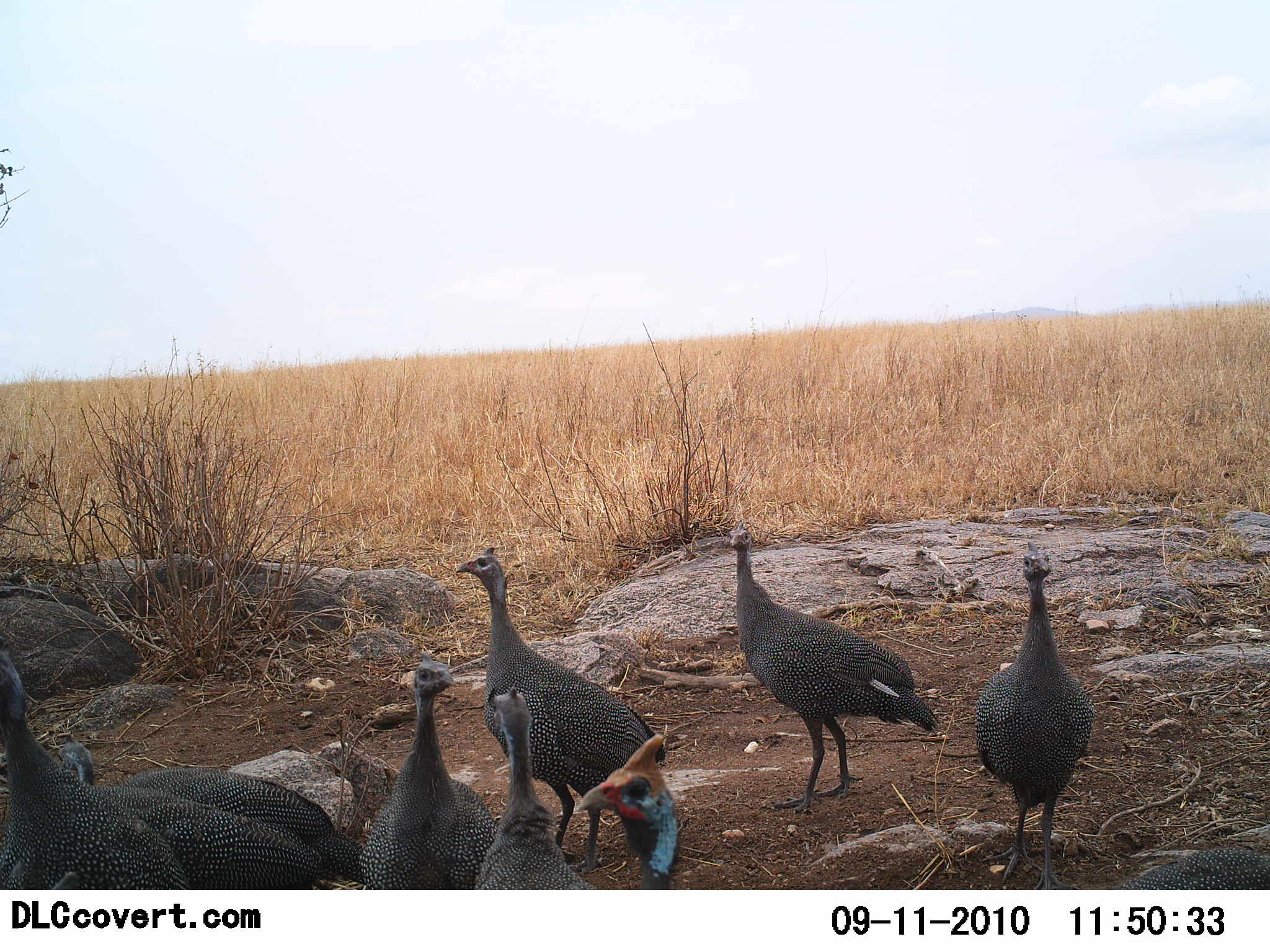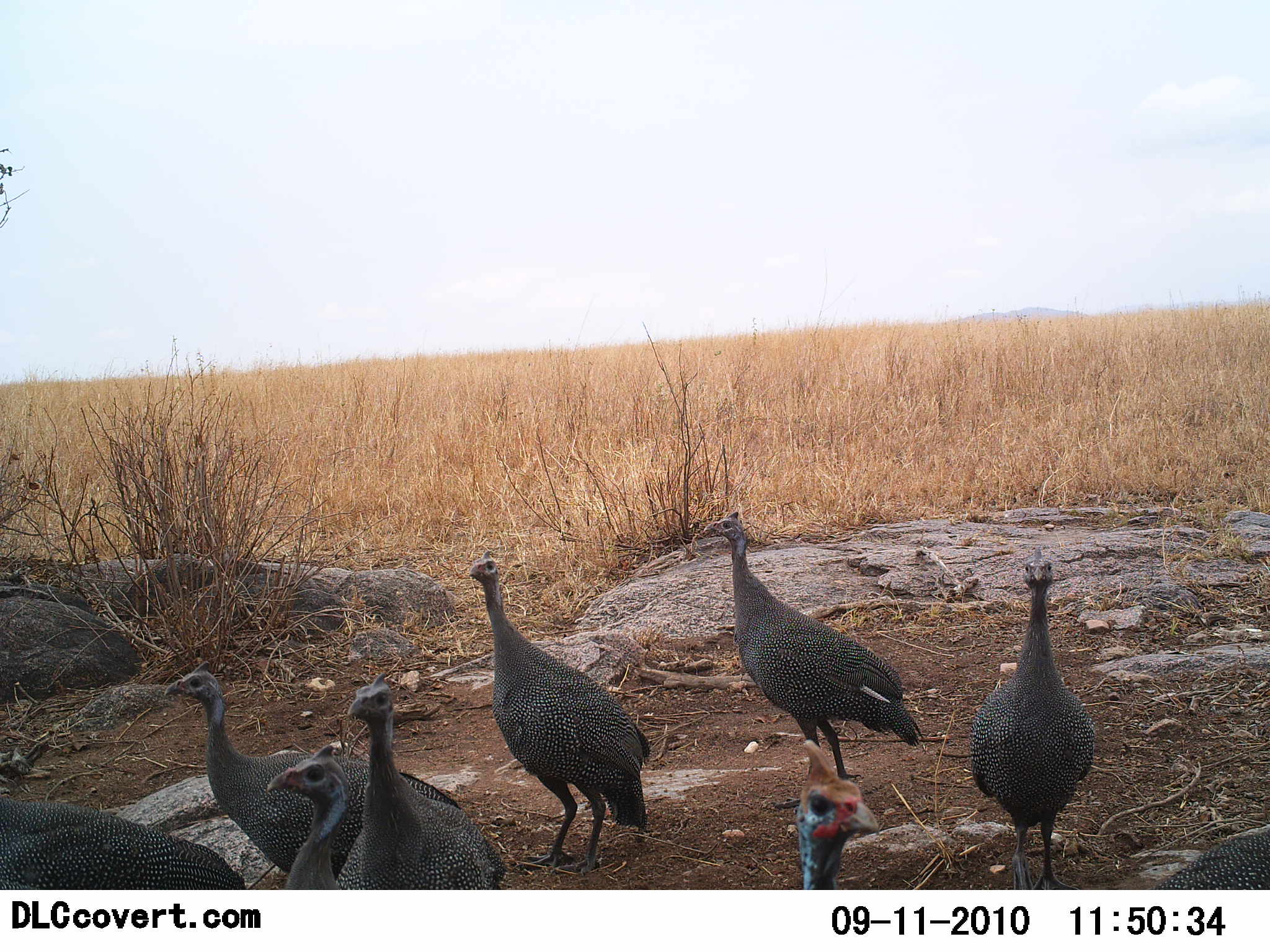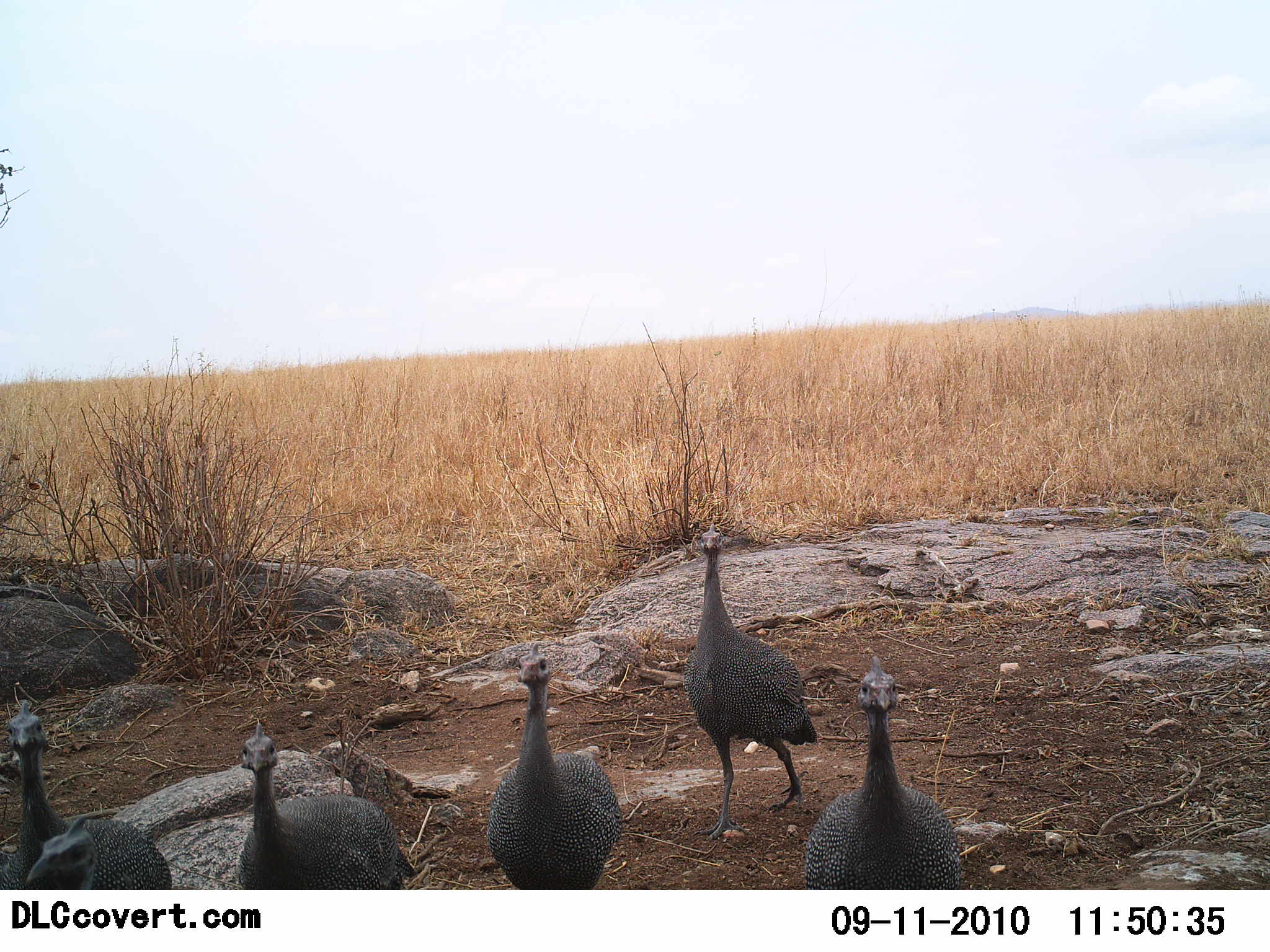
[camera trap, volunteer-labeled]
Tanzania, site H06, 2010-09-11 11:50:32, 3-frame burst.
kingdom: Animalia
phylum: Chordata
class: Aves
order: Galliformes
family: Numididae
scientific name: Numididae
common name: guinea fowl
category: guineafowl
Guineafowl (guinea fowl) (Numididae), count 9. Behavior (volunteer vote fractions): standing 46%, resting 0%, moving 77%, interacting 8%. Young present (vote fraction): 0%. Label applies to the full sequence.